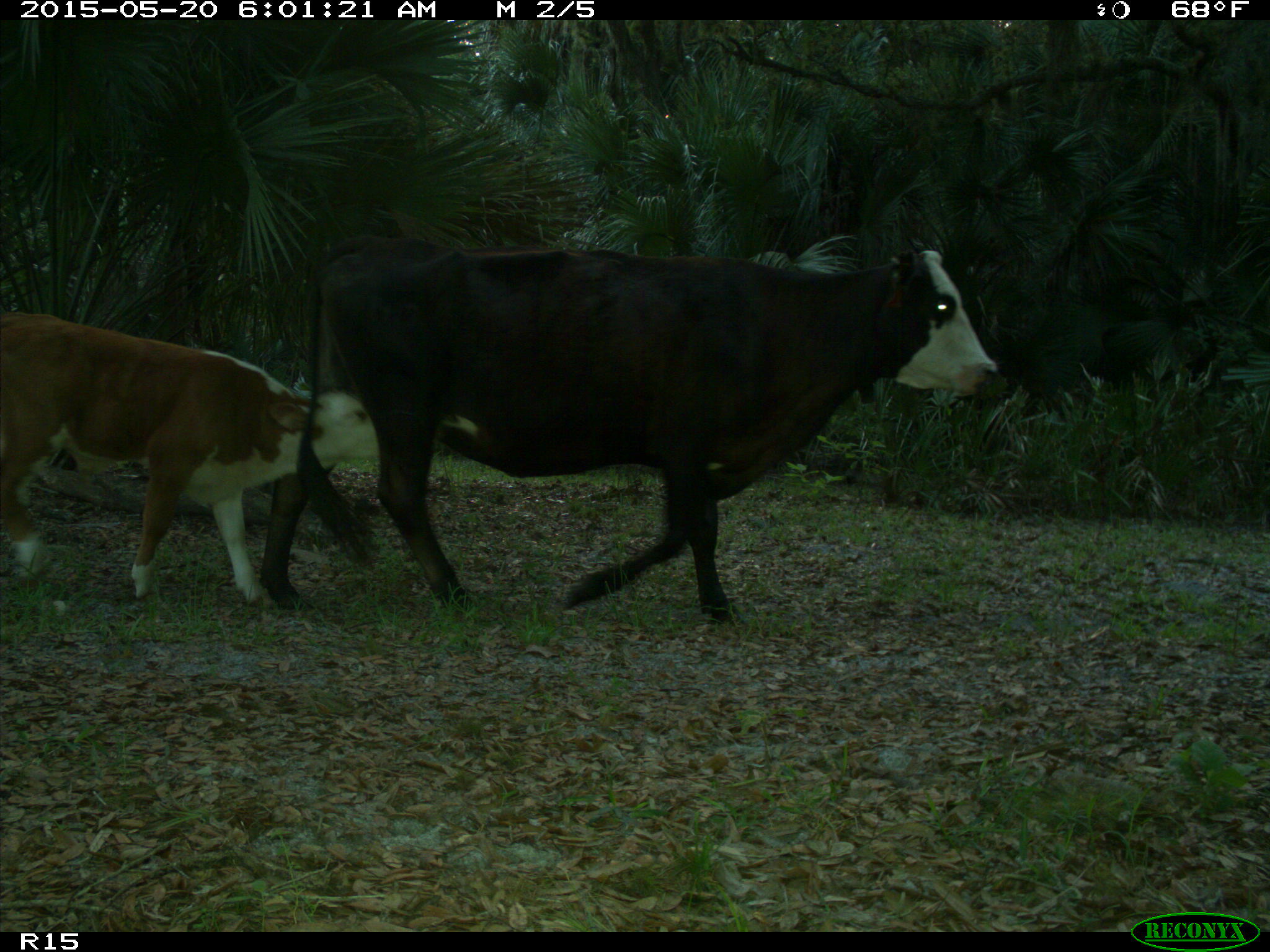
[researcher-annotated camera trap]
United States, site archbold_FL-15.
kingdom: Animalia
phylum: Chordata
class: Mammalia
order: Artiodactyla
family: Bovidae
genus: Bos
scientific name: Bos taurus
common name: domestic cow